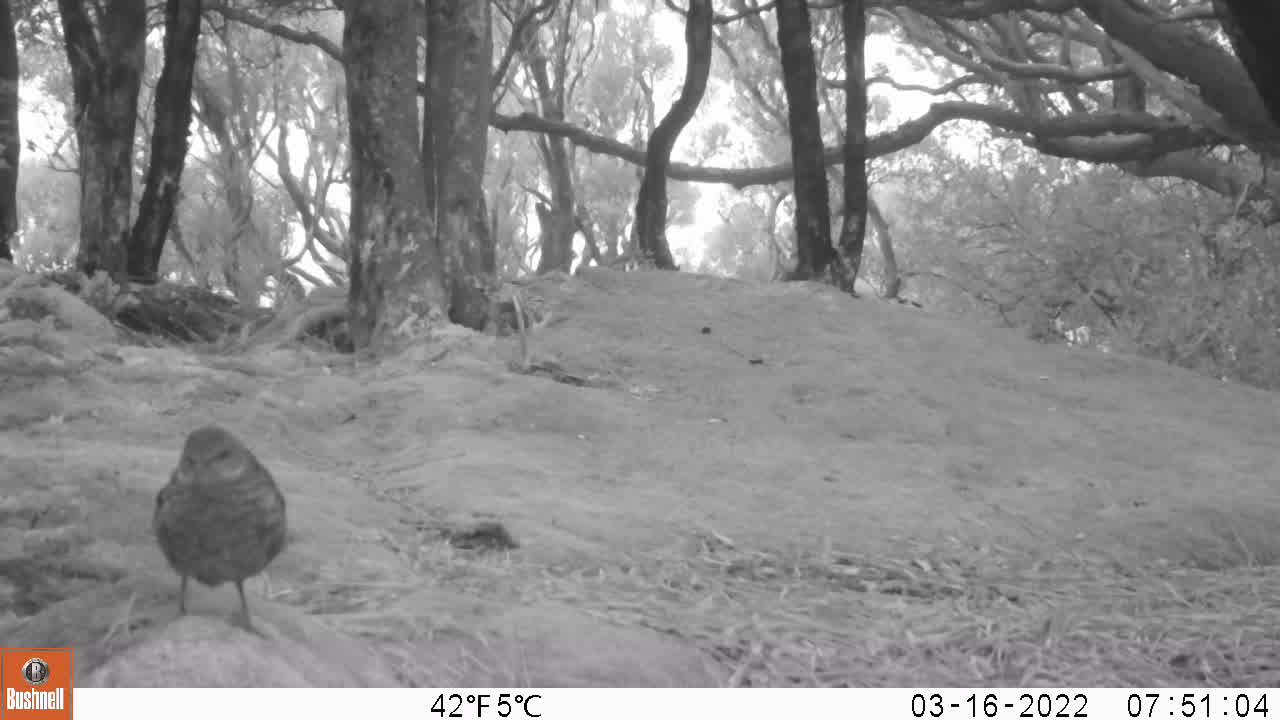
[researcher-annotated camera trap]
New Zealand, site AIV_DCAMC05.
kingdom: Animalia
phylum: Chordata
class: Aves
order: Passeriformes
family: Turdidae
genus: Turdus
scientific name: Turdus merula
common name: eurasian blackbird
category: blackbird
Blackbird (eurasian blackbird) (Turdus merula).